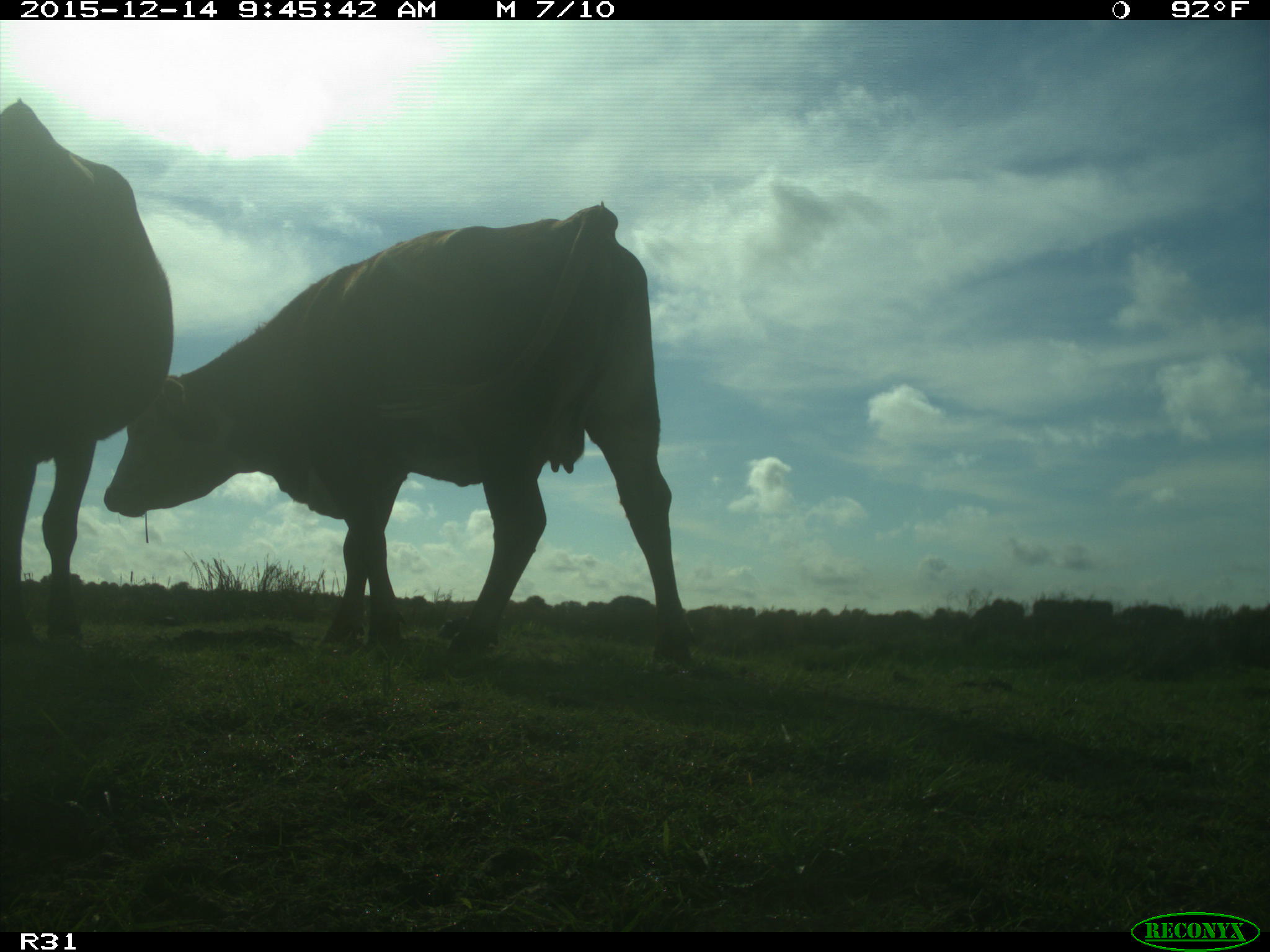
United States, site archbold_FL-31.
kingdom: Animalia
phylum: Chordata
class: Mammalia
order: Artiodactyla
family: Bovidae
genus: Bos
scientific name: Bos taurus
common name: domestic cow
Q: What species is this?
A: Bos taurus (domestic cow).